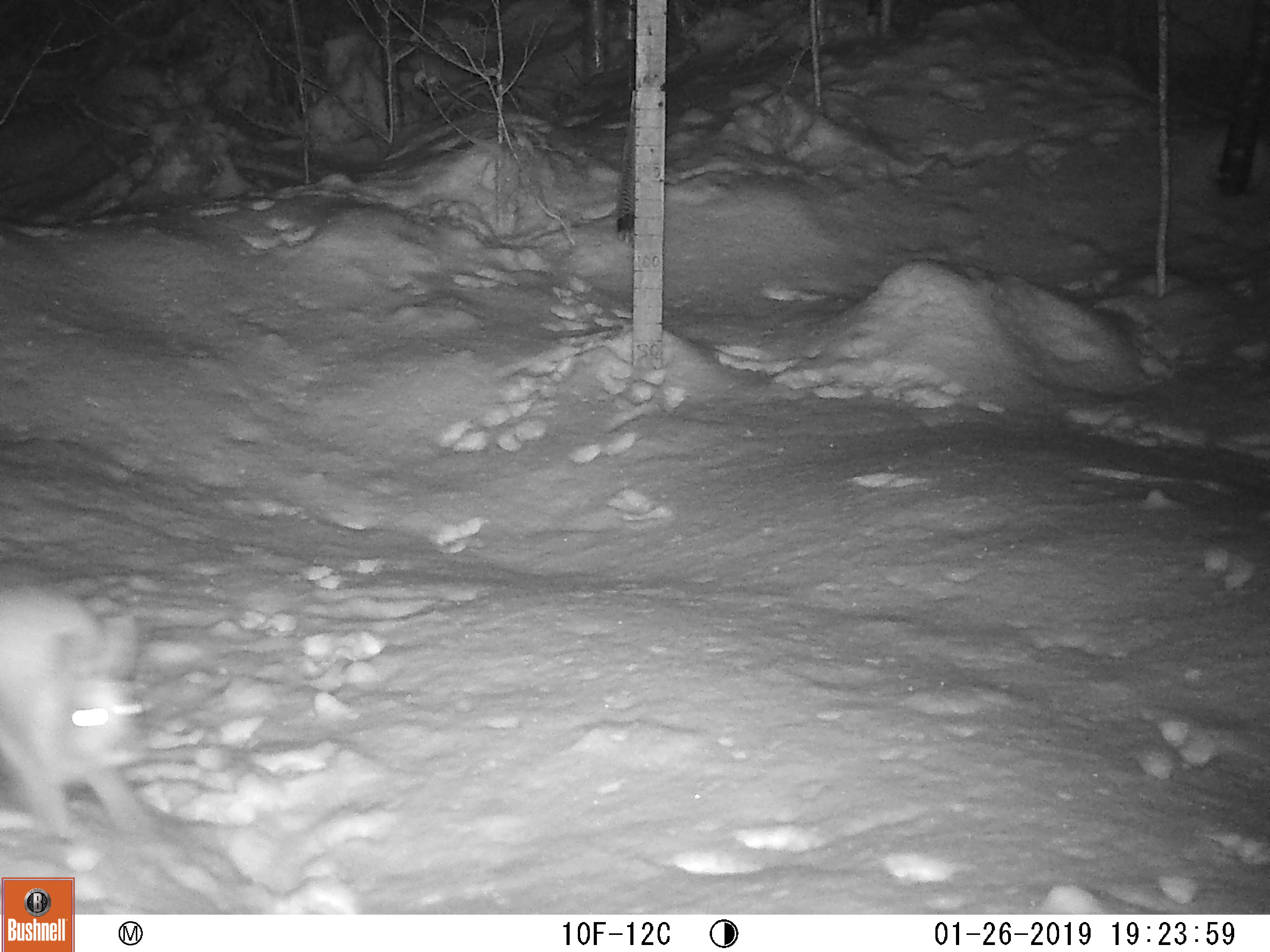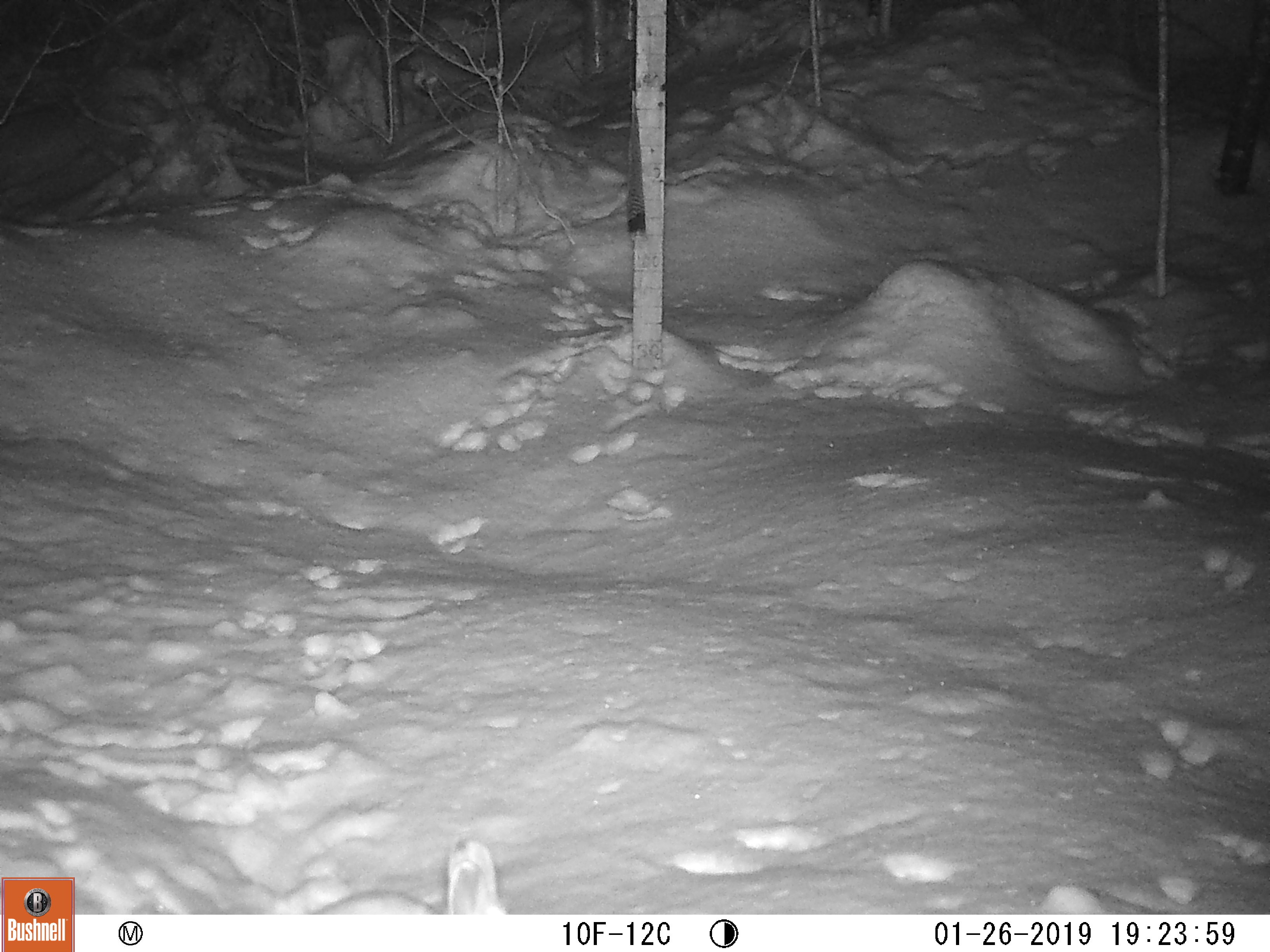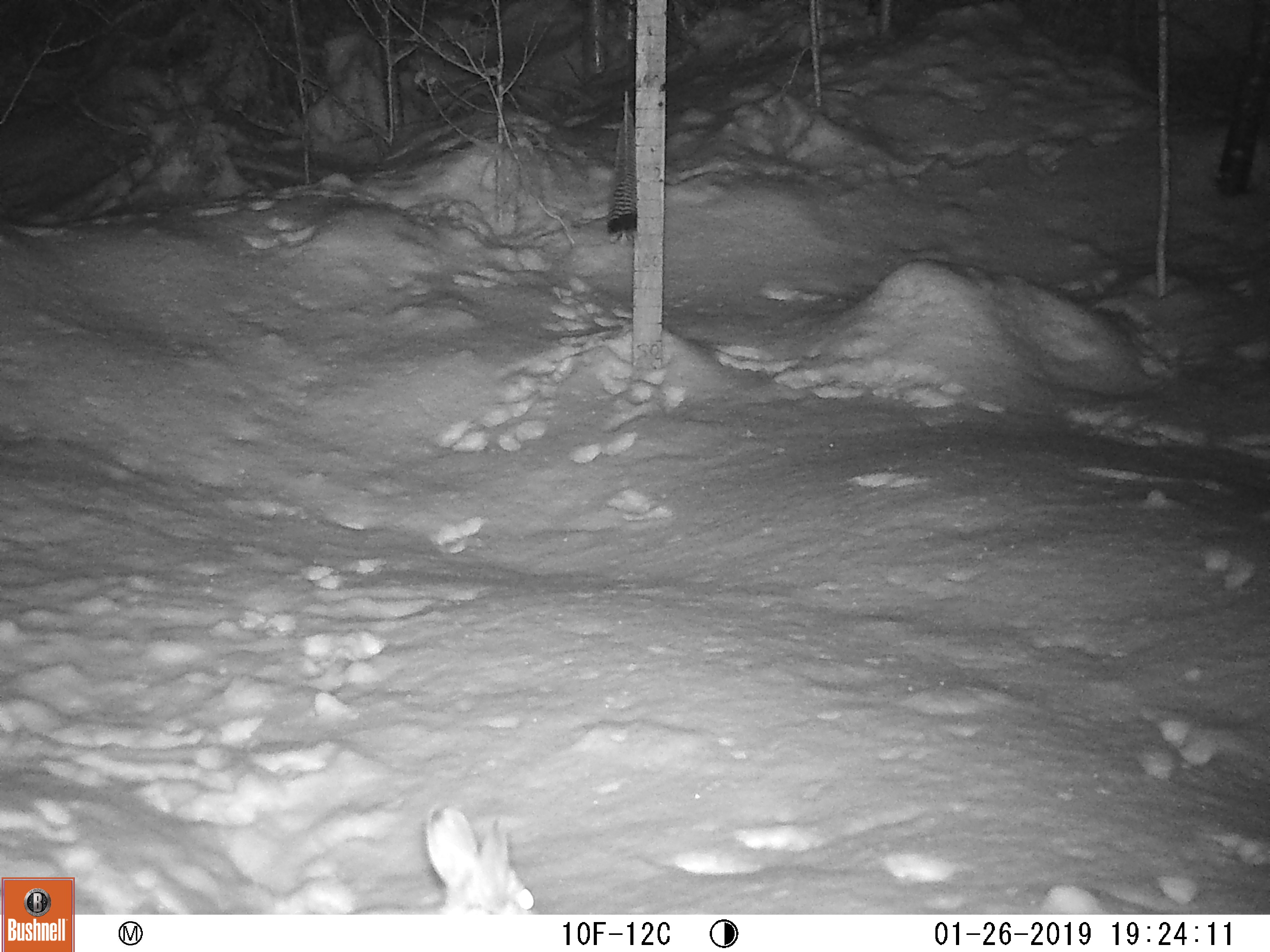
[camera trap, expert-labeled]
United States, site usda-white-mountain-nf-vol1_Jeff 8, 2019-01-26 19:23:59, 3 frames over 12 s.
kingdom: Animalia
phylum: Chordata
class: Mammalia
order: Lagomorpha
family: Leporidae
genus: Lepus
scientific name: Lepus americanus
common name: snowshoe hare